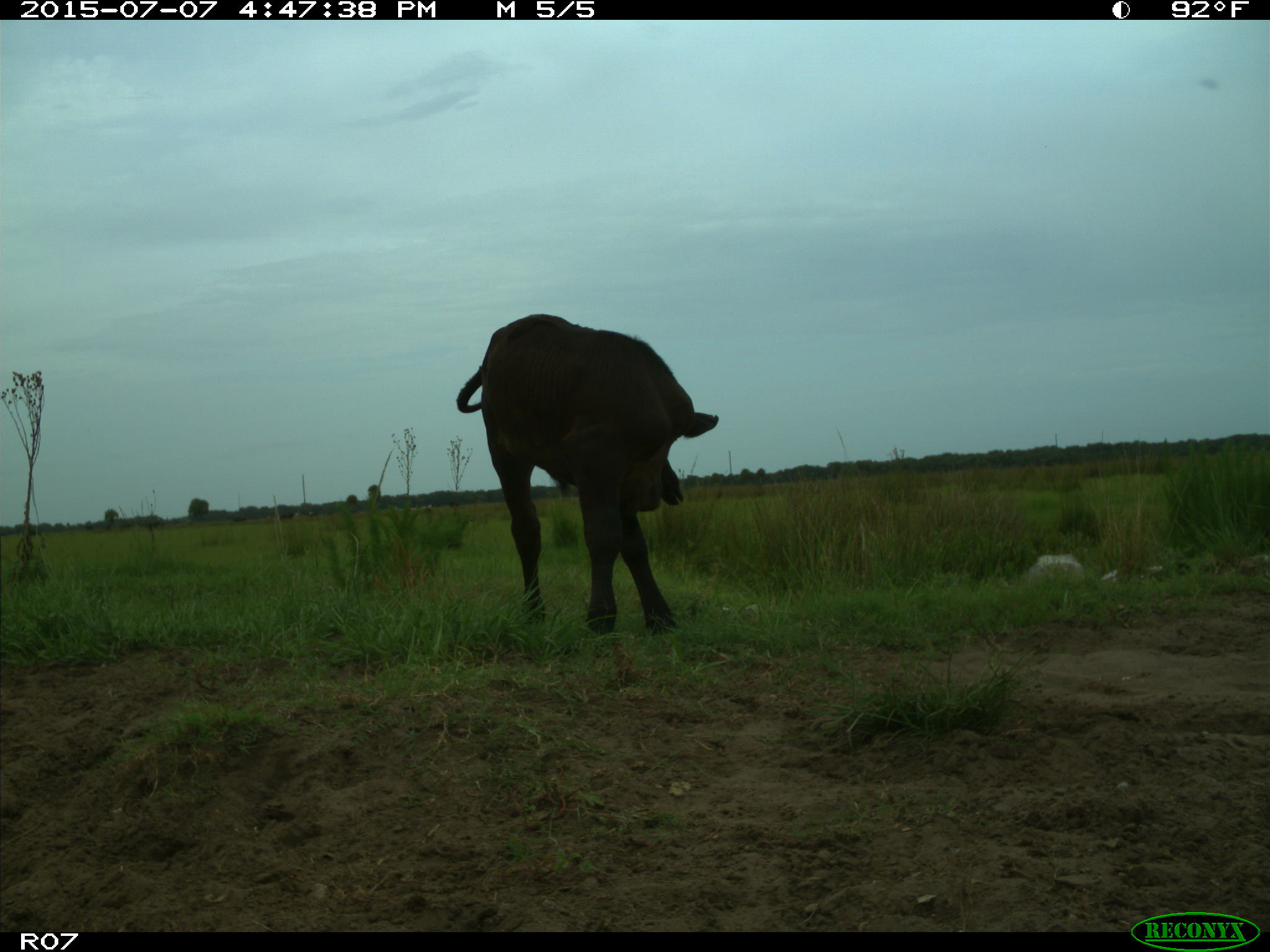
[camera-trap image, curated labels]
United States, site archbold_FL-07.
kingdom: Animalia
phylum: Chordata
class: Mammalia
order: Artiodactyla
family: Bovidae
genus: Bos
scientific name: Bos taurus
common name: domestic cow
Bos taurus (domestic cow).